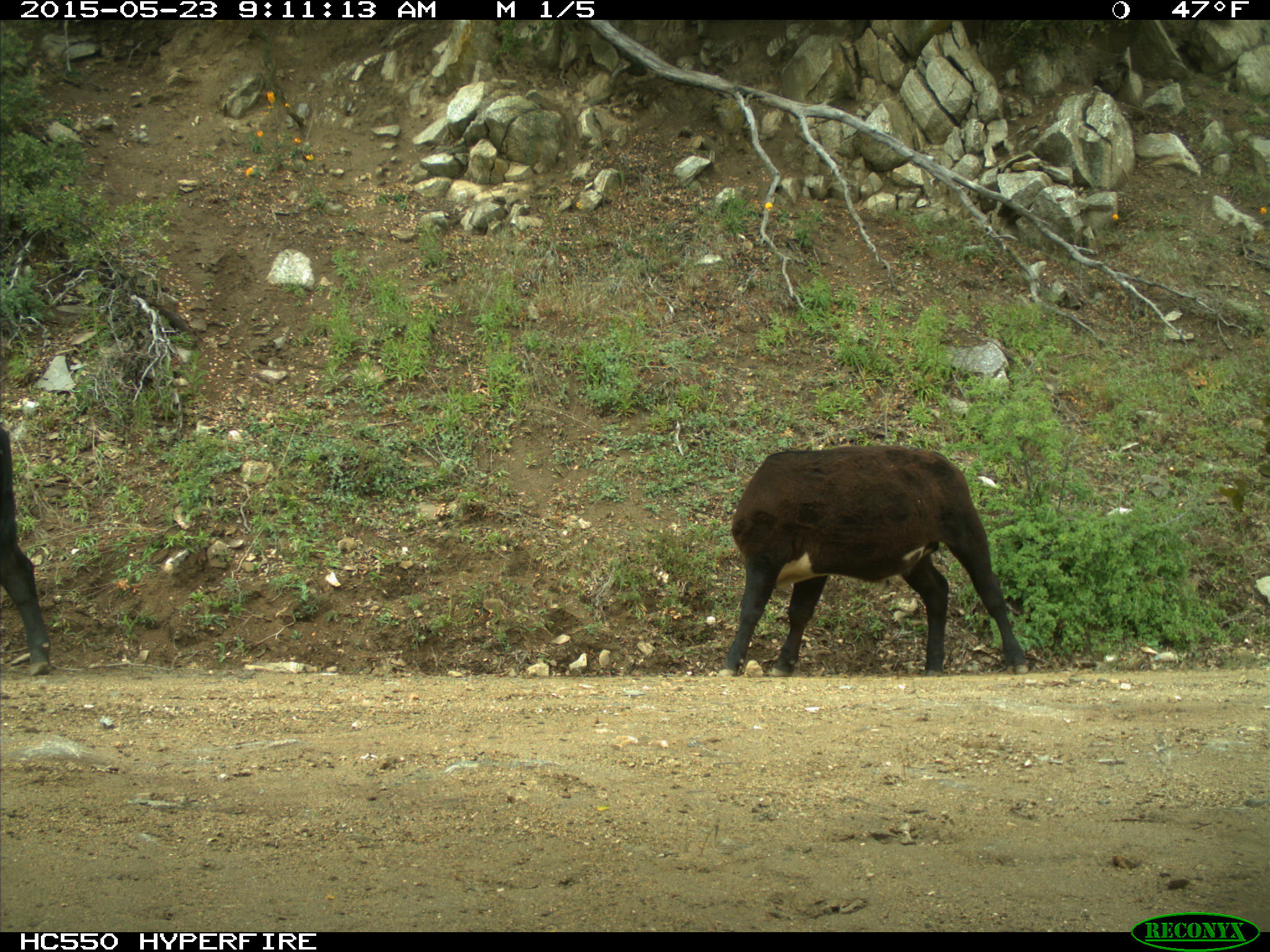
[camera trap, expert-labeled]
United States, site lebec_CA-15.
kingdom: Animalia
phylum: Chordata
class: Mammalia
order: Artiodactyla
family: Bovidae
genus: Bos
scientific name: Bos taurus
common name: domestic cow